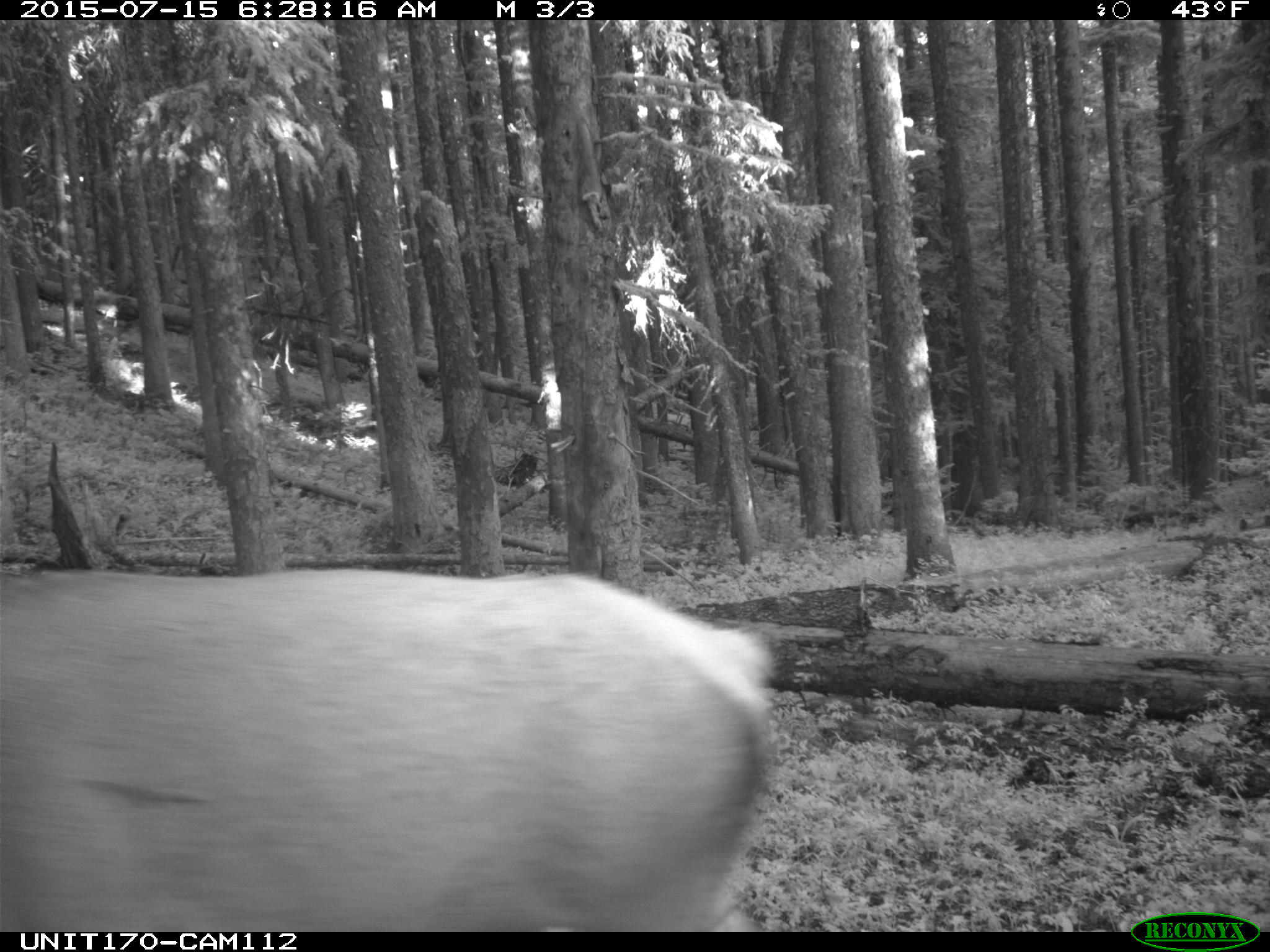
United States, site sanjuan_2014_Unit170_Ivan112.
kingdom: Animalia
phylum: Chordata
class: Mammalia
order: Artiodactyla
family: Cervidae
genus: Cervus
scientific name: Cervus elaphus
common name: red deer